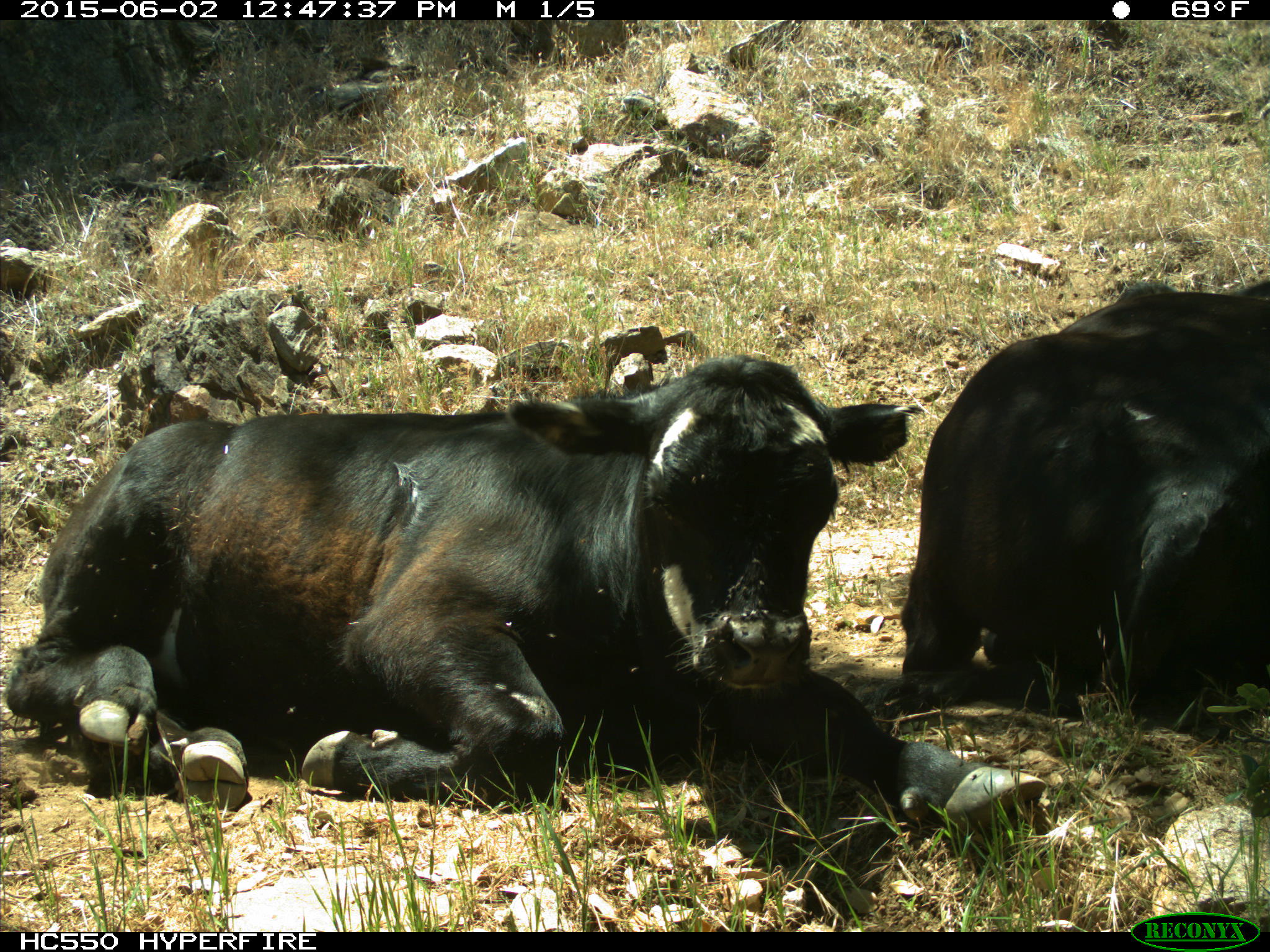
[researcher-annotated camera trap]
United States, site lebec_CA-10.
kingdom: Animalia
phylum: Chordata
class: Mammalia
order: Artiodactyla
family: Bovidae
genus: Bos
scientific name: Bos taurus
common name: domestic cow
Bos taurus (domestic cow).